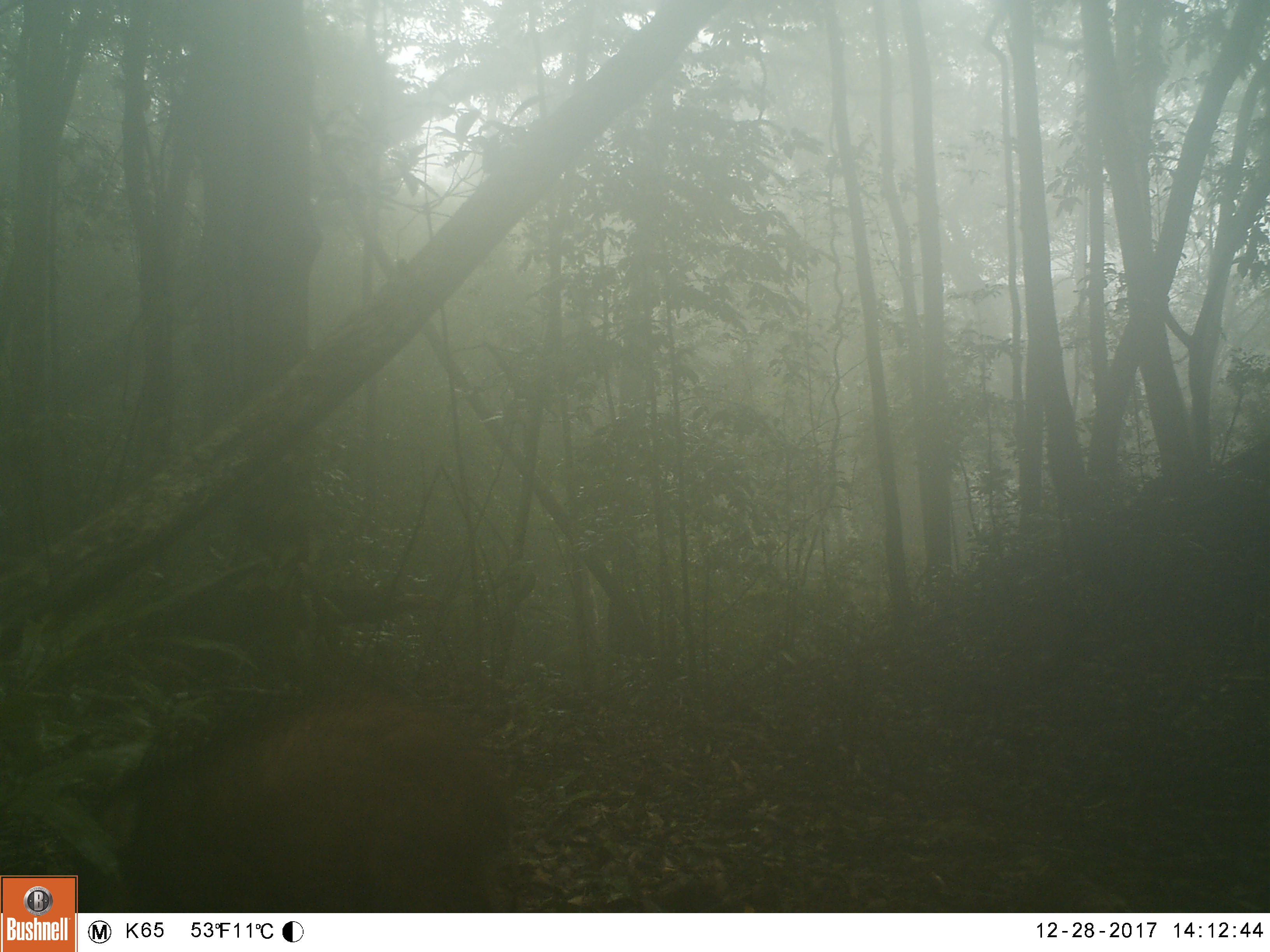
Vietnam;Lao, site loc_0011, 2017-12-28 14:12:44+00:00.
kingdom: Animalia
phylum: Chordata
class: Mammalia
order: Artiodactyla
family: Suidae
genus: Sus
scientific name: Sus scrofa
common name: eurasian wild pig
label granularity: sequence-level